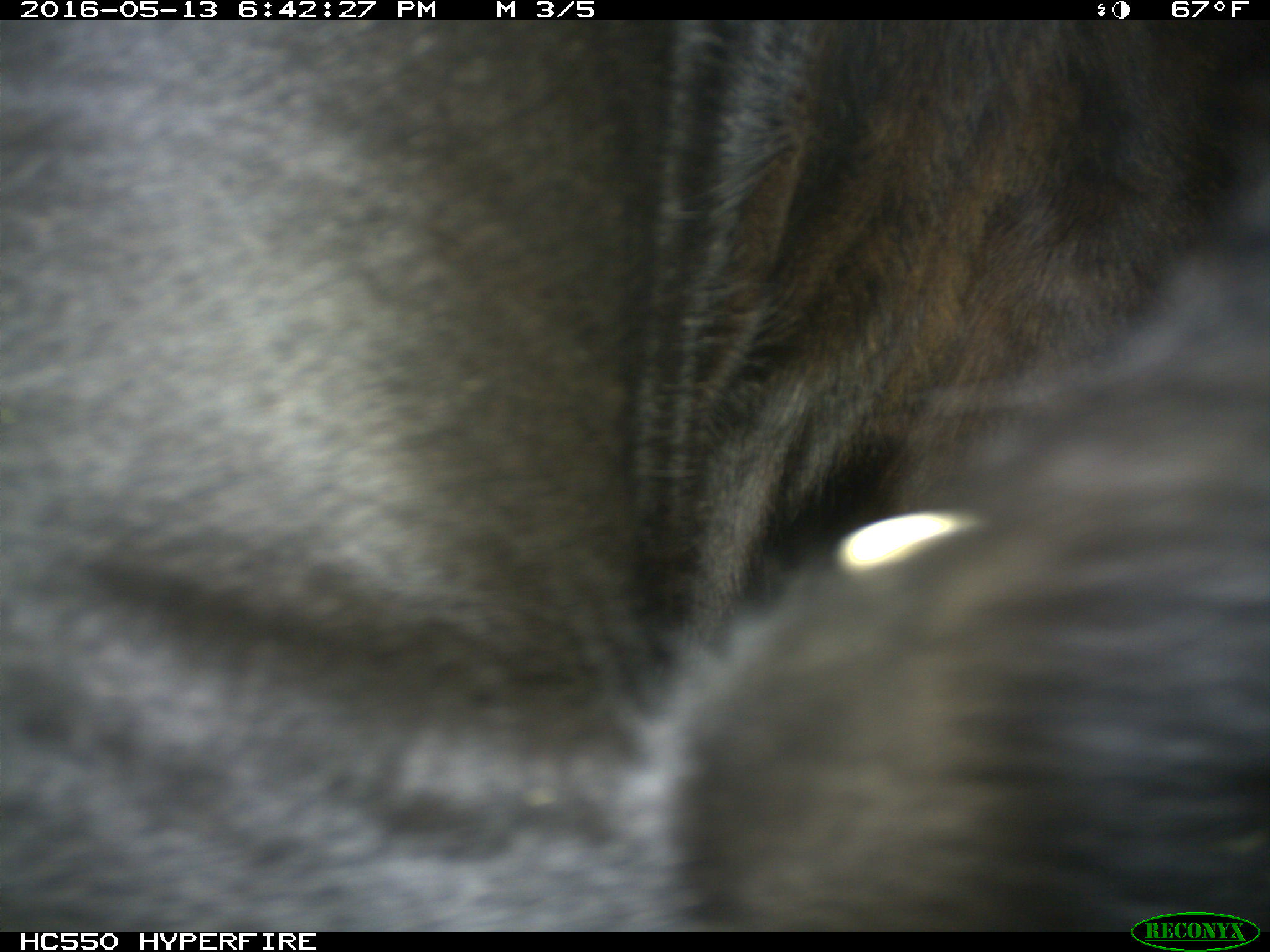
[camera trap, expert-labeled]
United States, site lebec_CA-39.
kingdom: Animalia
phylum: Chordata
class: Mammalia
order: Artiodactyla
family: Bovidae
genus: Bos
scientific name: Bos taurus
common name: domestic cow